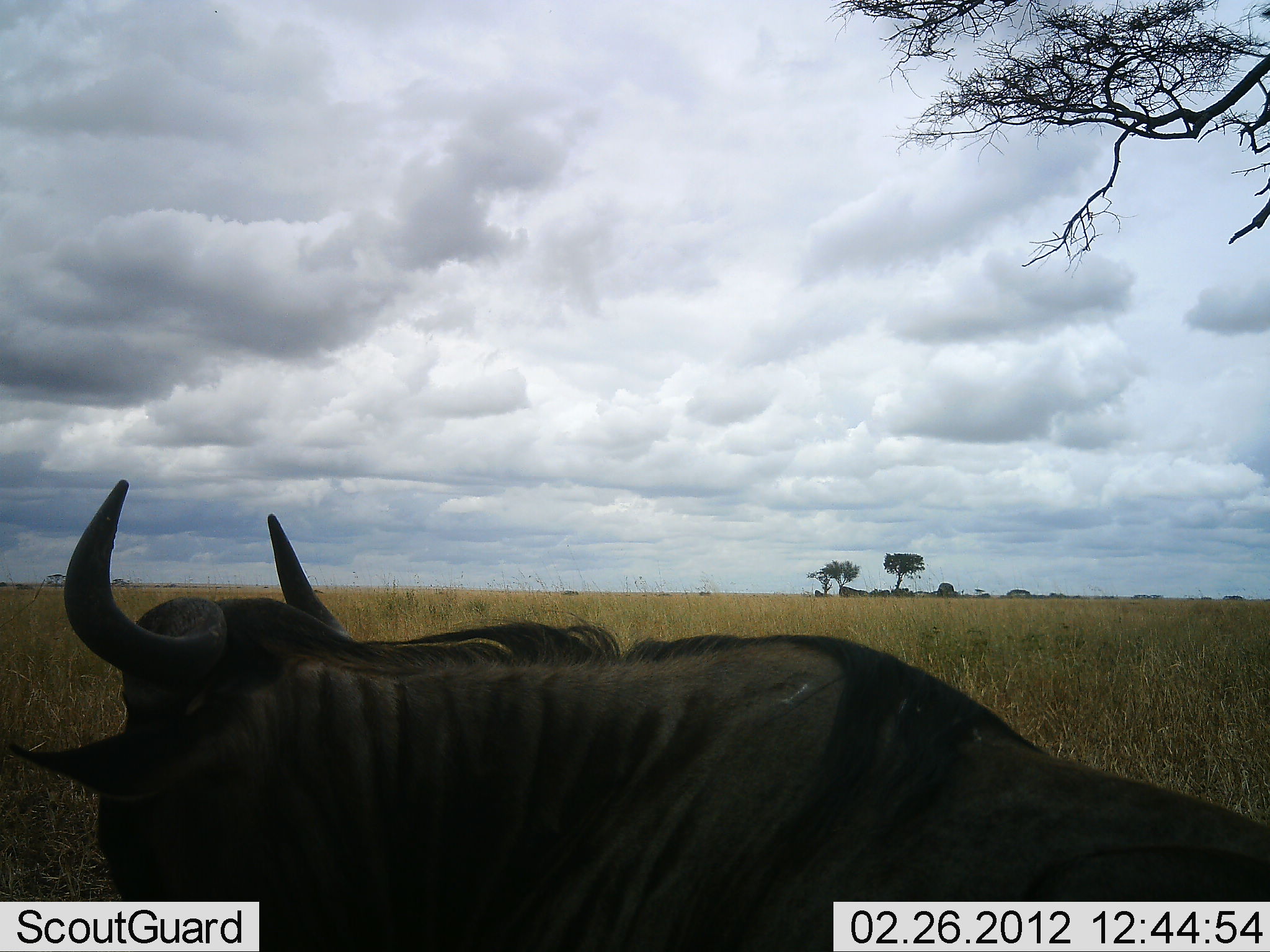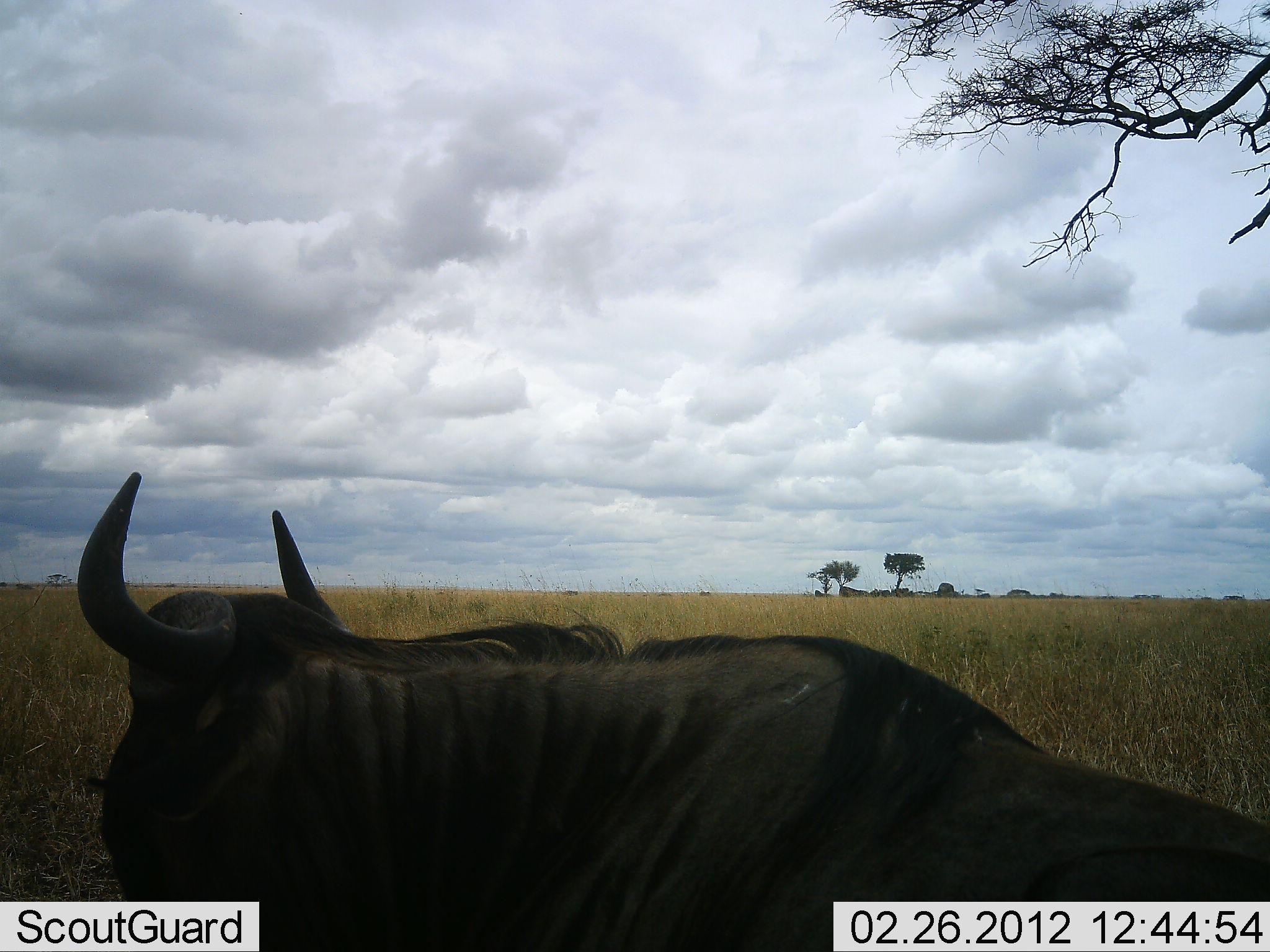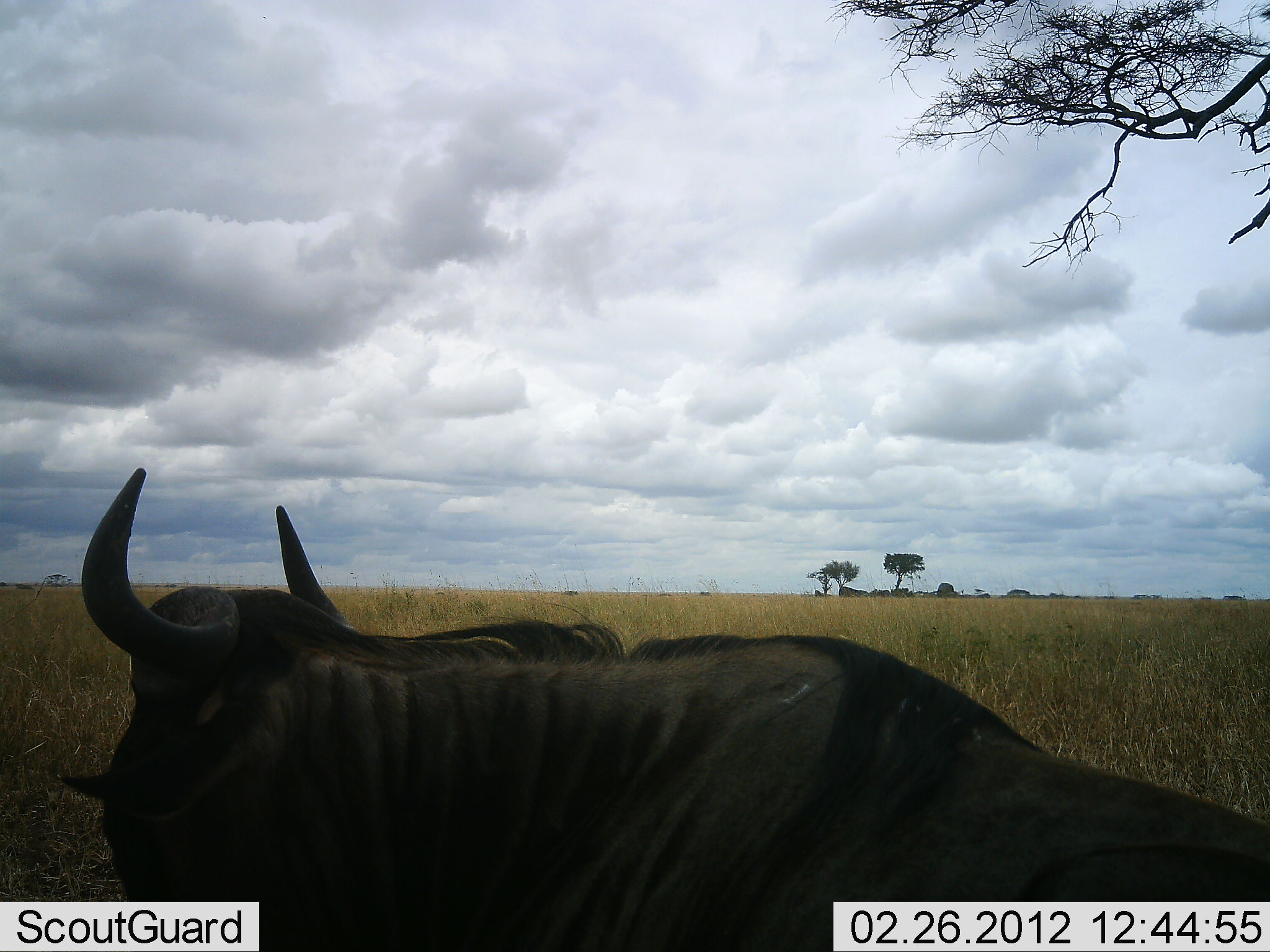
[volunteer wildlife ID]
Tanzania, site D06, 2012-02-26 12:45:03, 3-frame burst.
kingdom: Animalia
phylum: Chordata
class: Mammalia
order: Artiodactyla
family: Bovidae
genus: Connochaetes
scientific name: Connochaetes taurinus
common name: blue wildebeest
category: wildebeest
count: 1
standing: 33%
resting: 67%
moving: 0%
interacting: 0%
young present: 0%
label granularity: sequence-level